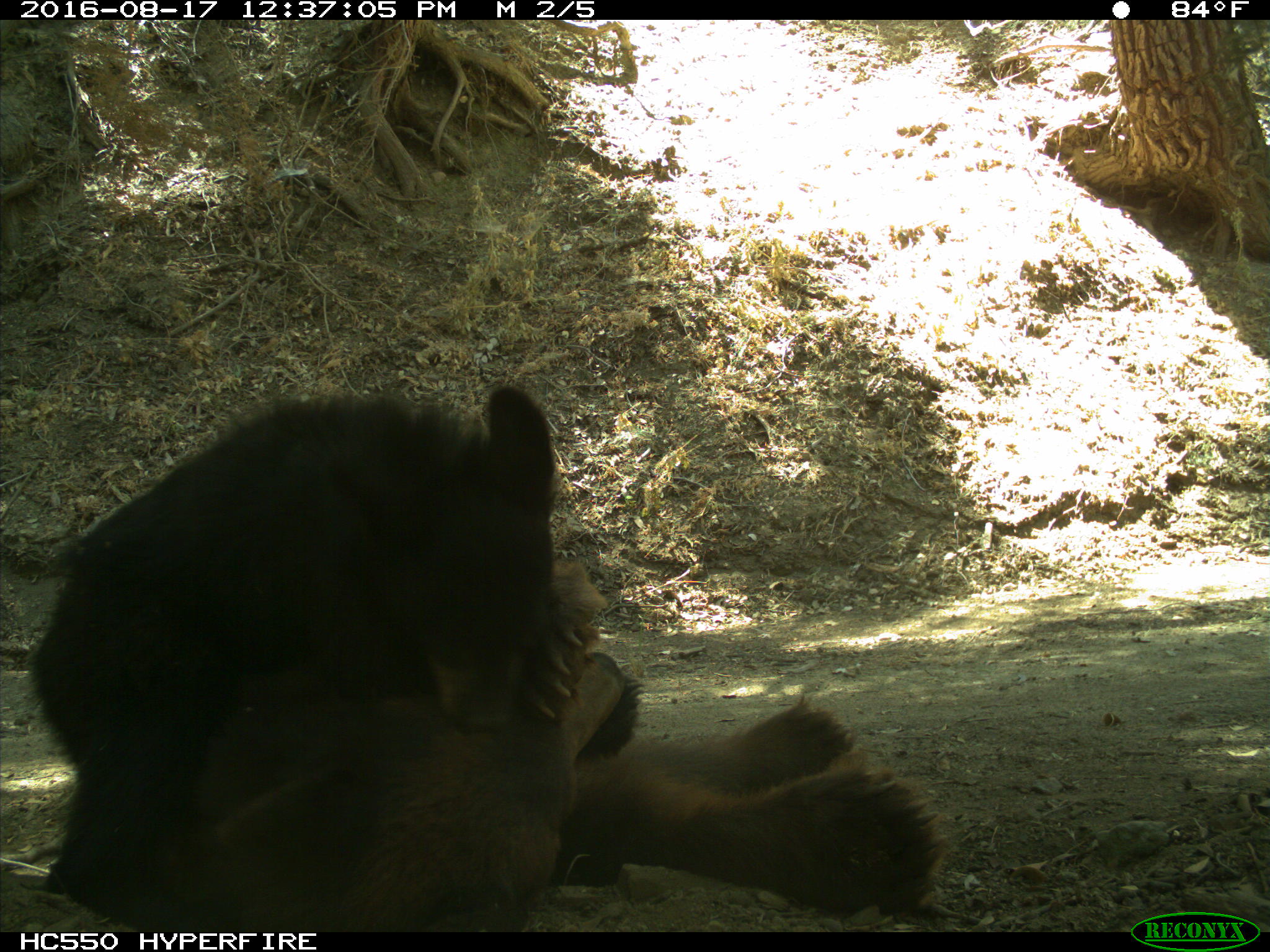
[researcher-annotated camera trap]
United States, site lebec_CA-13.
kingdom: Animalia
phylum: Chordata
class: Mammalia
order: Carnivora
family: Ursidae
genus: Ursus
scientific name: Ursus americanus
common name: american black bear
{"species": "Ursus americanus (american black bear)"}